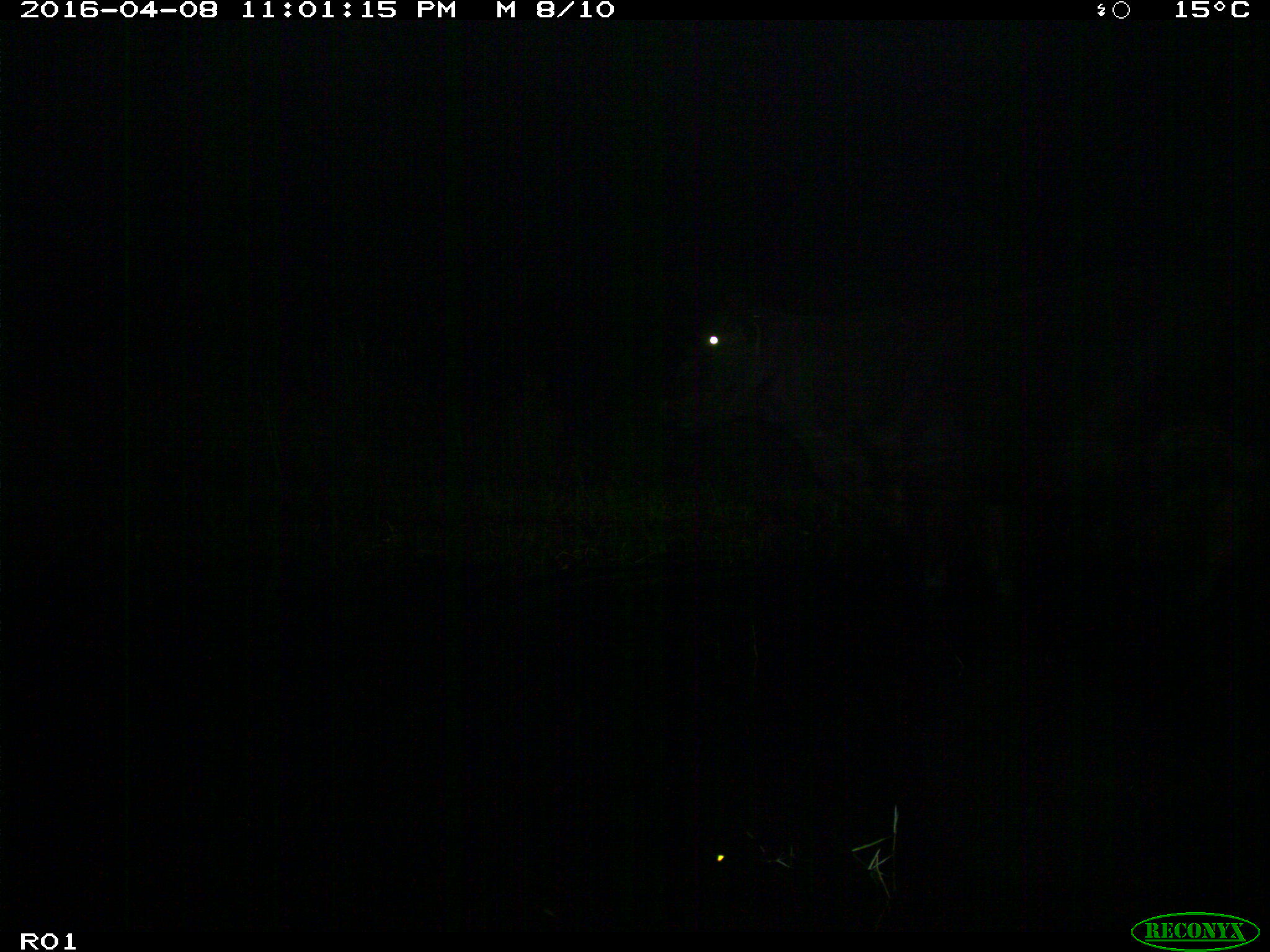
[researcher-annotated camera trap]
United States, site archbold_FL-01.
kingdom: Animalia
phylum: Chordata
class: Mammalia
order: Artiodactyla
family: Bovidae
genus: Bos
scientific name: Bos taurus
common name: domestic cow